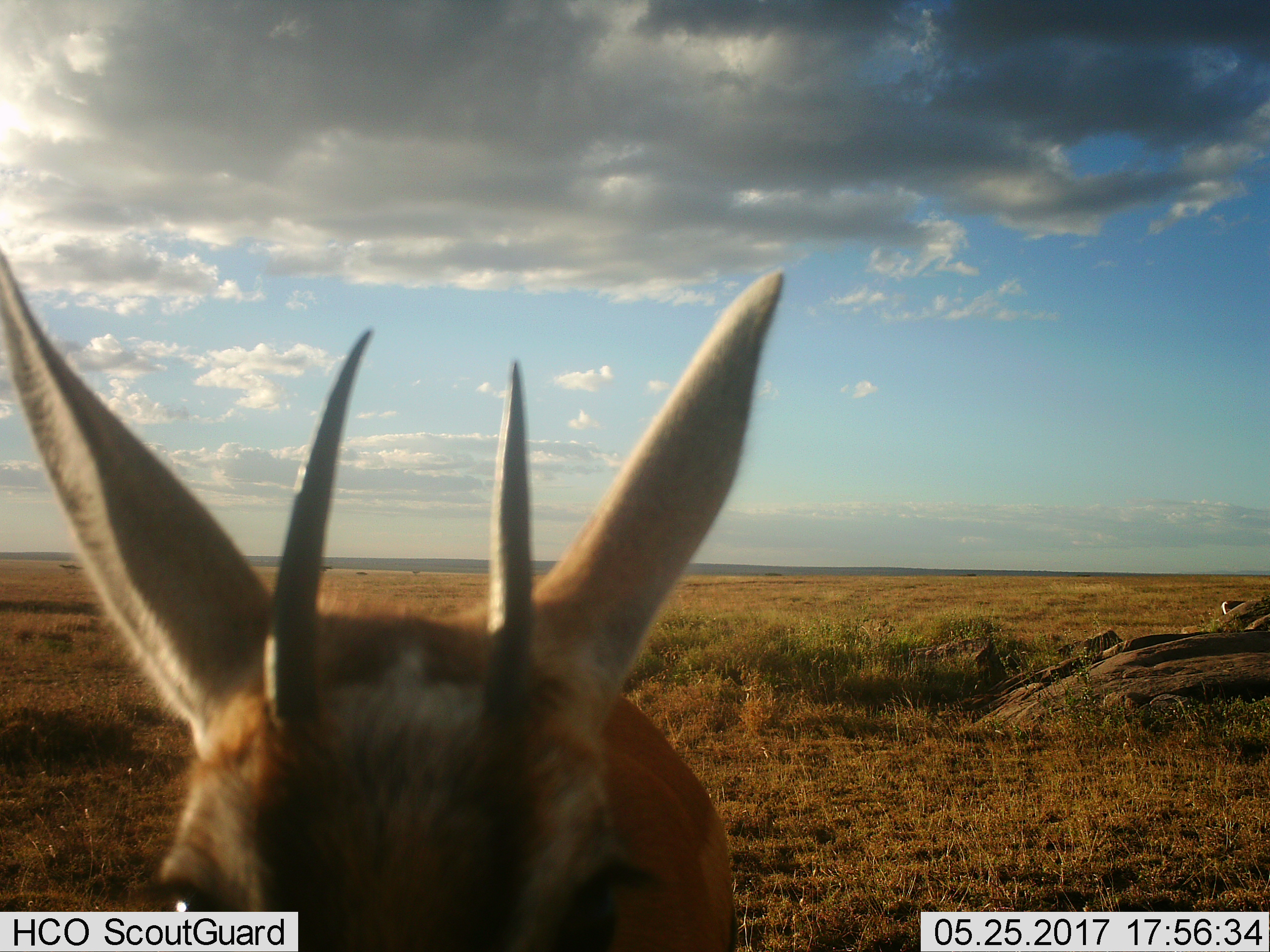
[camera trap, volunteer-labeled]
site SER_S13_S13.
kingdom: Animalia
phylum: Chordata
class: Mammalia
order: Artiodactyla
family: Bovidae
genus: Eudorcas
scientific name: Eudorcas thomsonii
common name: thomson's gazelle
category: gazellethomsons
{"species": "gazellethomsons (thomson's gazelle) (Eudorcas thomsonii)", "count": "1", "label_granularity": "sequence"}